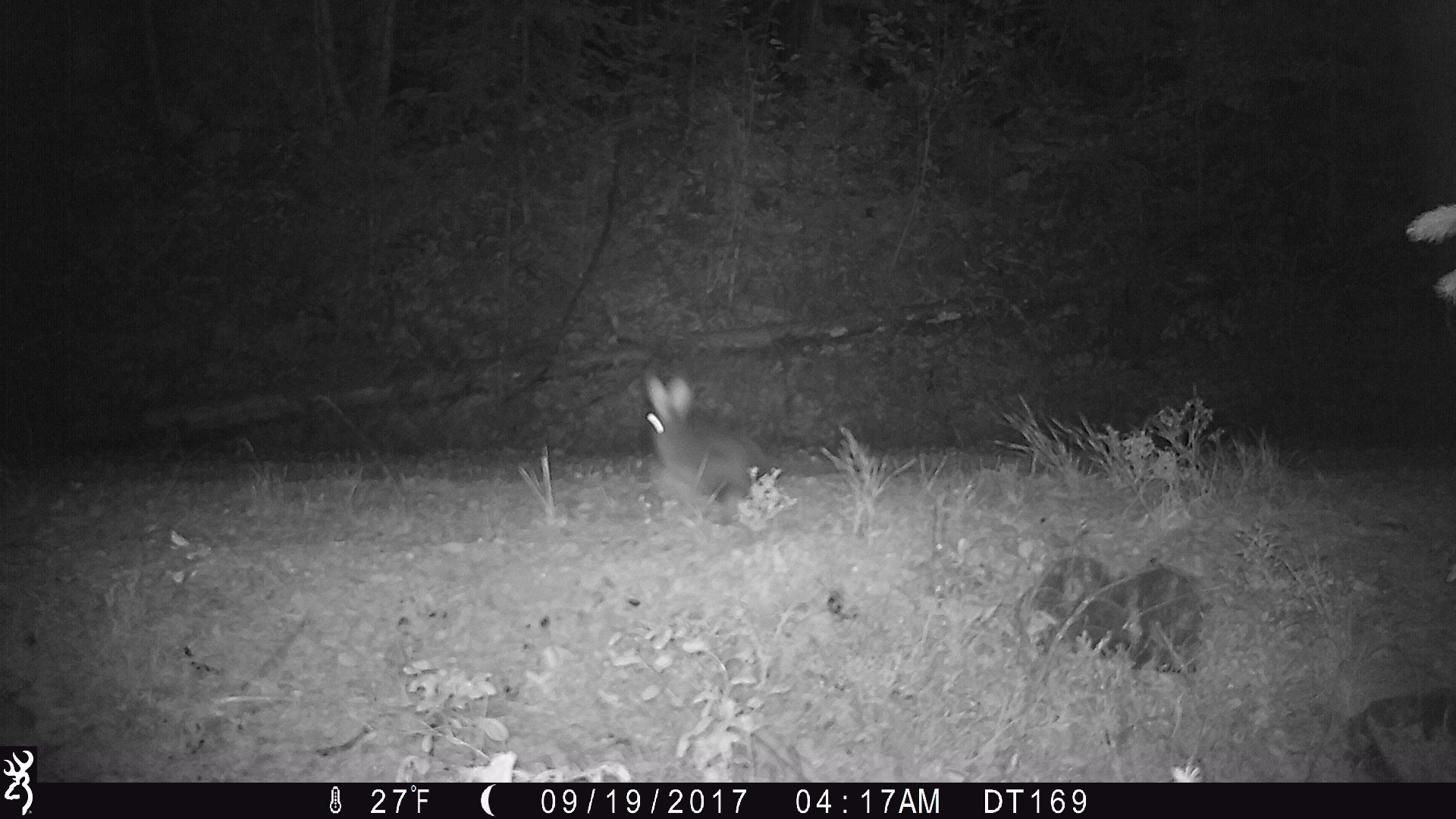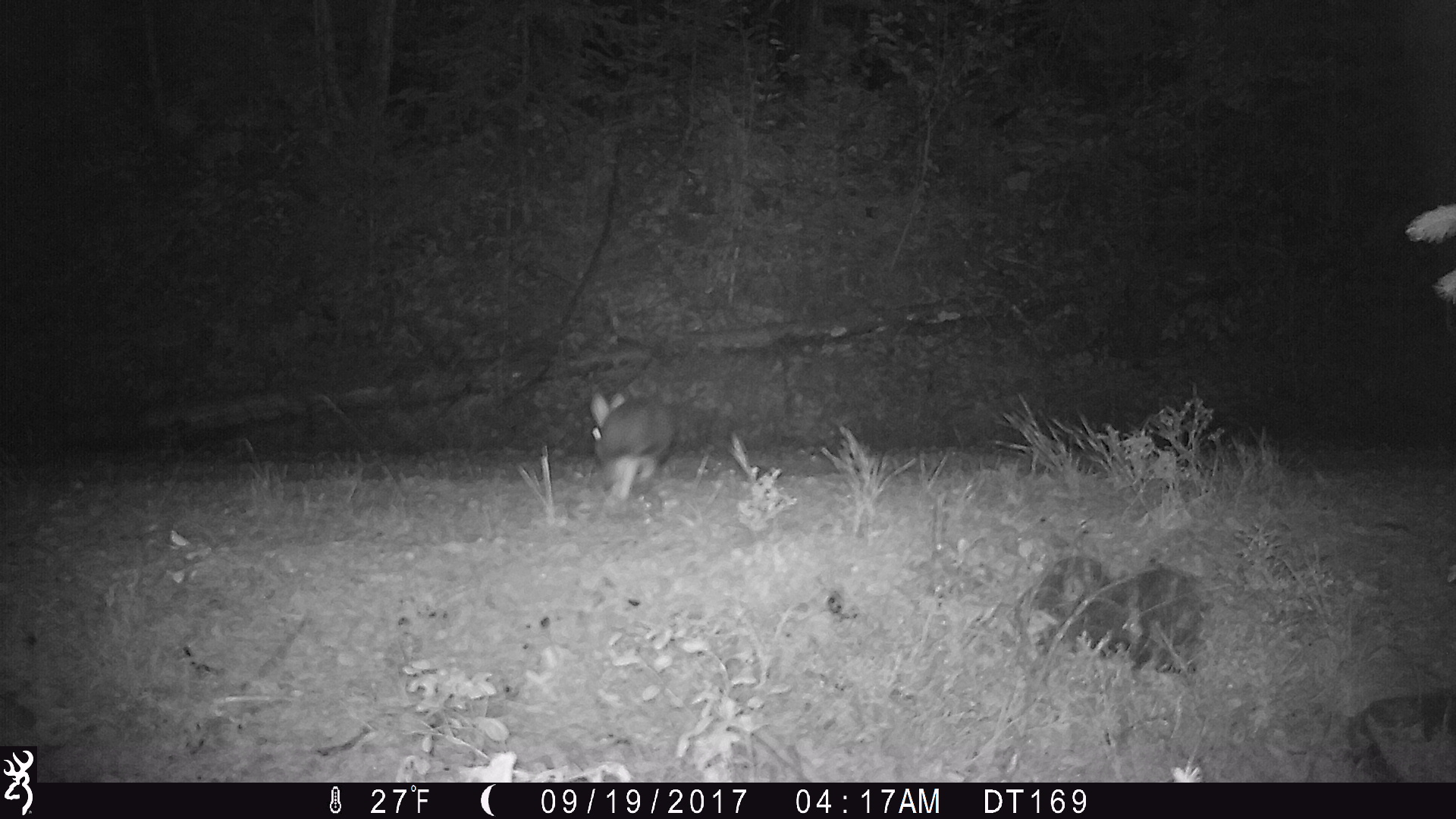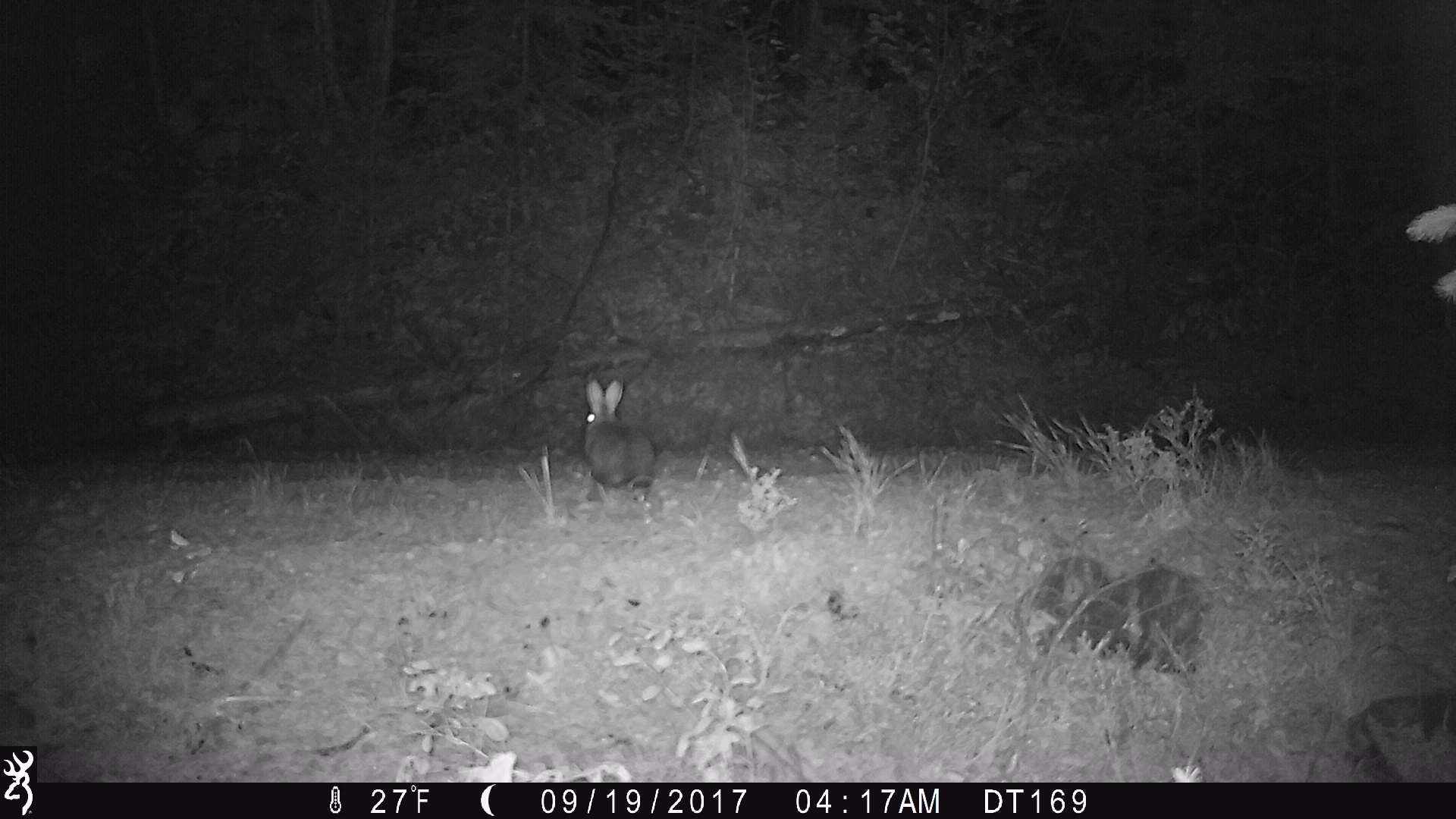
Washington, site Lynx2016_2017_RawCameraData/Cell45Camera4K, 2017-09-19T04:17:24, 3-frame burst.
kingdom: Animalia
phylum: Chordata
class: Mammalia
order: Lagomorpha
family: Leporidae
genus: Lepus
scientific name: Lepus americanus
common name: snowshoe hare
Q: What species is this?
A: Lepus americanus (snowshoe hare).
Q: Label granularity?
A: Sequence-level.